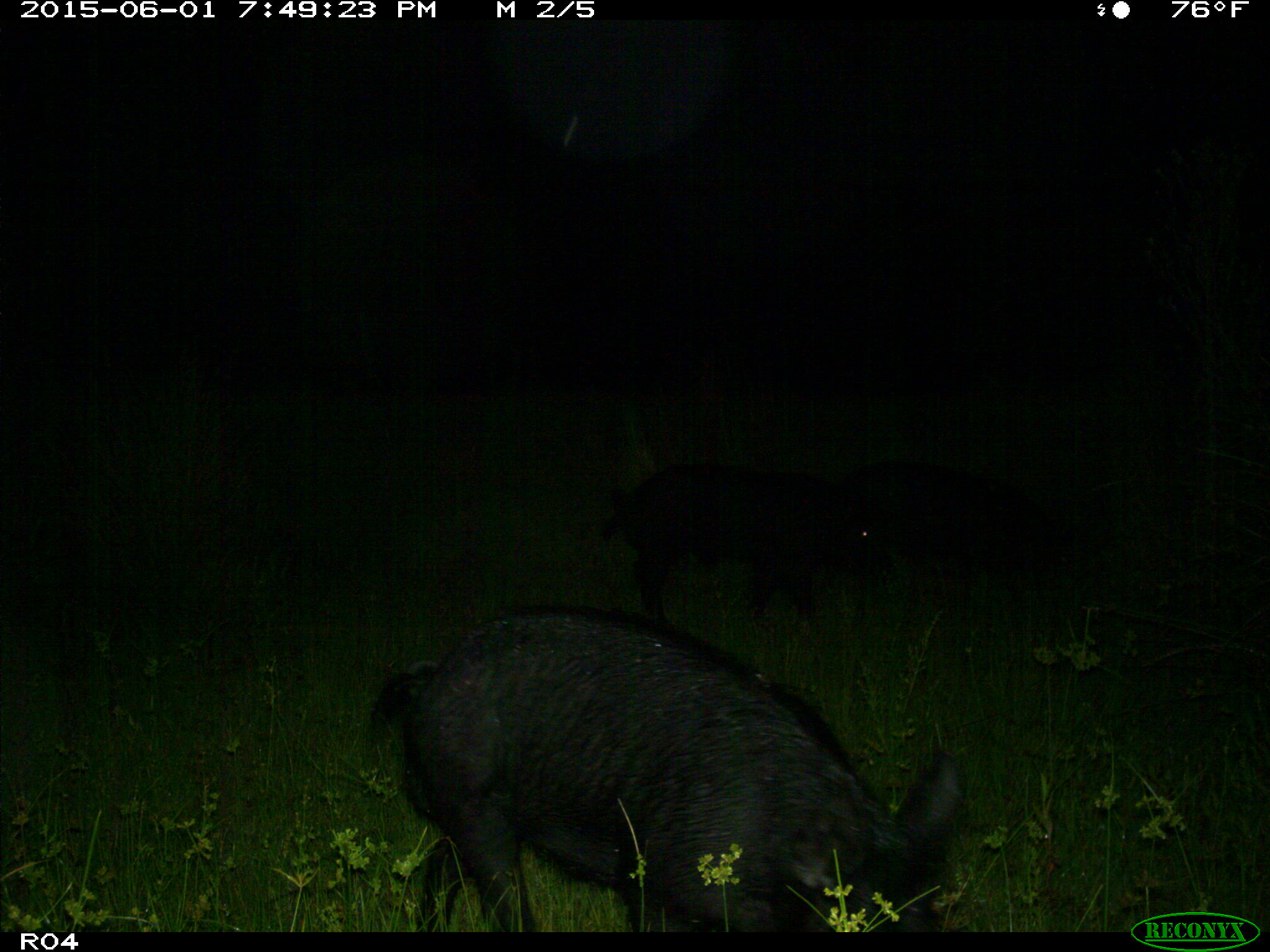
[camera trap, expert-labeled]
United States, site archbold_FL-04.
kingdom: Animalia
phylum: Chordata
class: Mammalia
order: Artiodactyla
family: Suidae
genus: Sus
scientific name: Sus scrofa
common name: wild boar